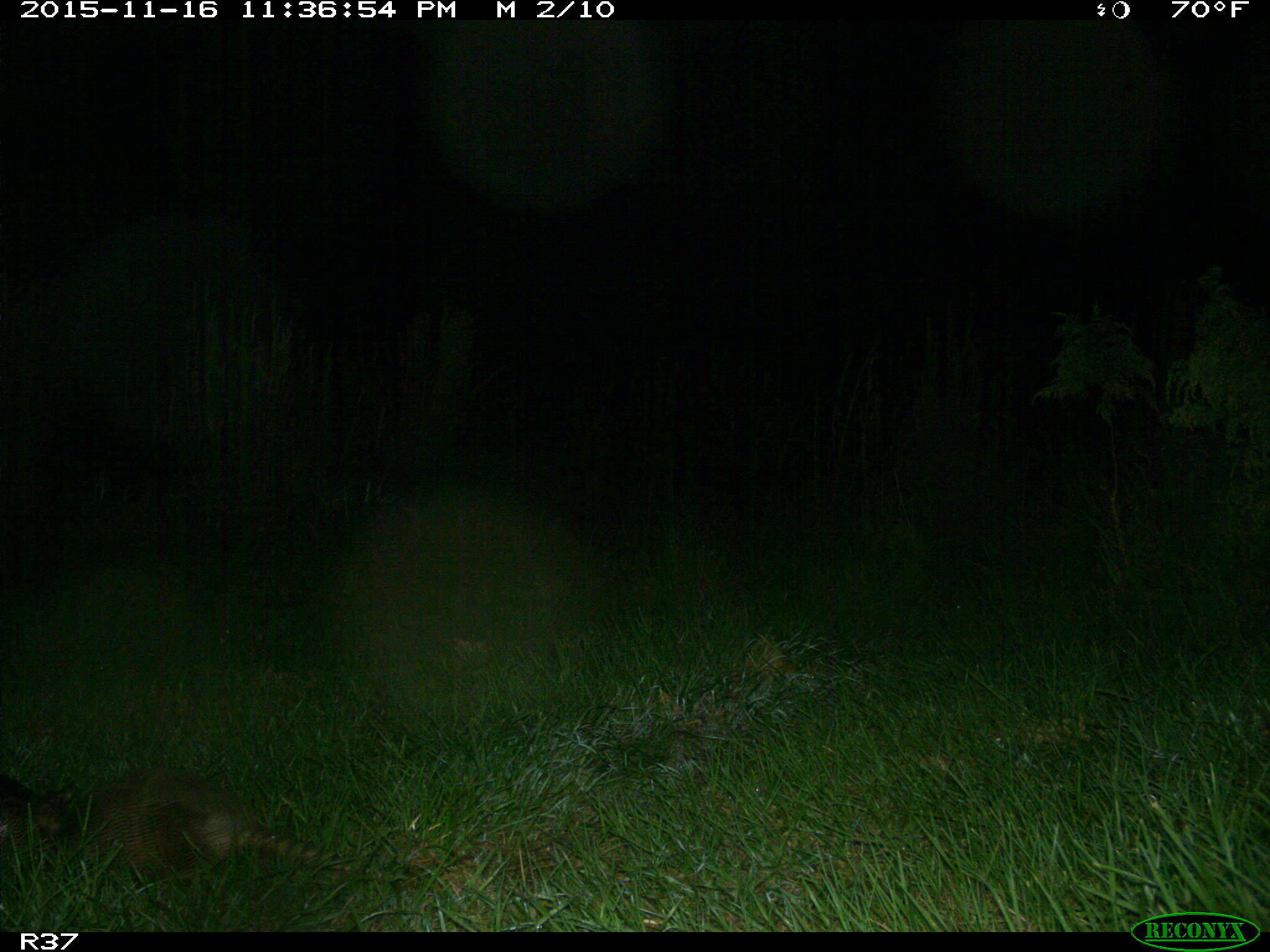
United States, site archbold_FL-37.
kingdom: Animalia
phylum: Chordata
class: Mammalia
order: Cingulata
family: Dasypodidae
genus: Dasypus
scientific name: Dasypus novemcinctus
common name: nine-banded armadillo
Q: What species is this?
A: Dasypus novemcinctus (nine-banded armadillo).